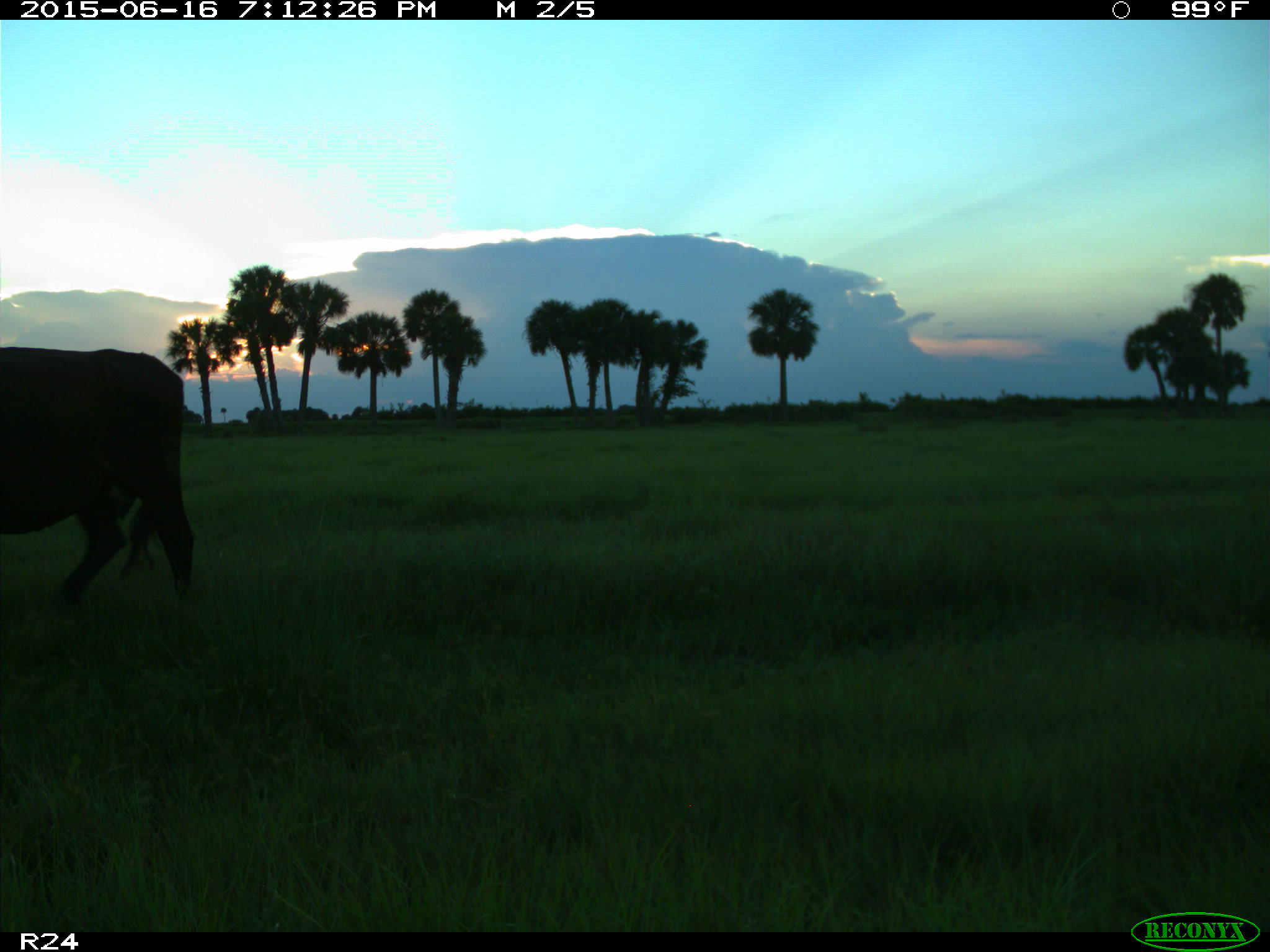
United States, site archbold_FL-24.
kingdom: Animalia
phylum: Chordata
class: Mammalia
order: Artiodactyla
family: Bovidae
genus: Bos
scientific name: Bos taurus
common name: domestic cow